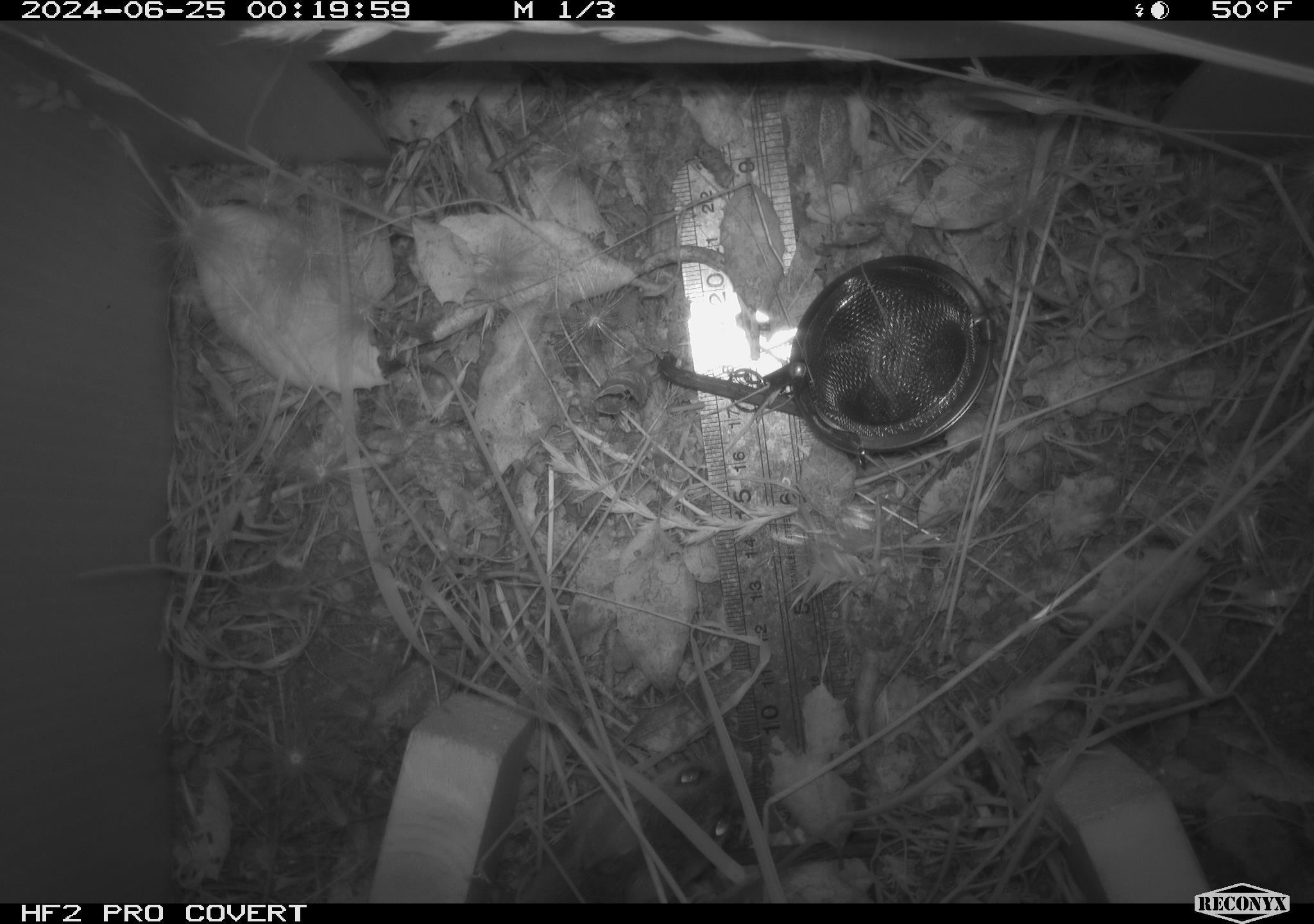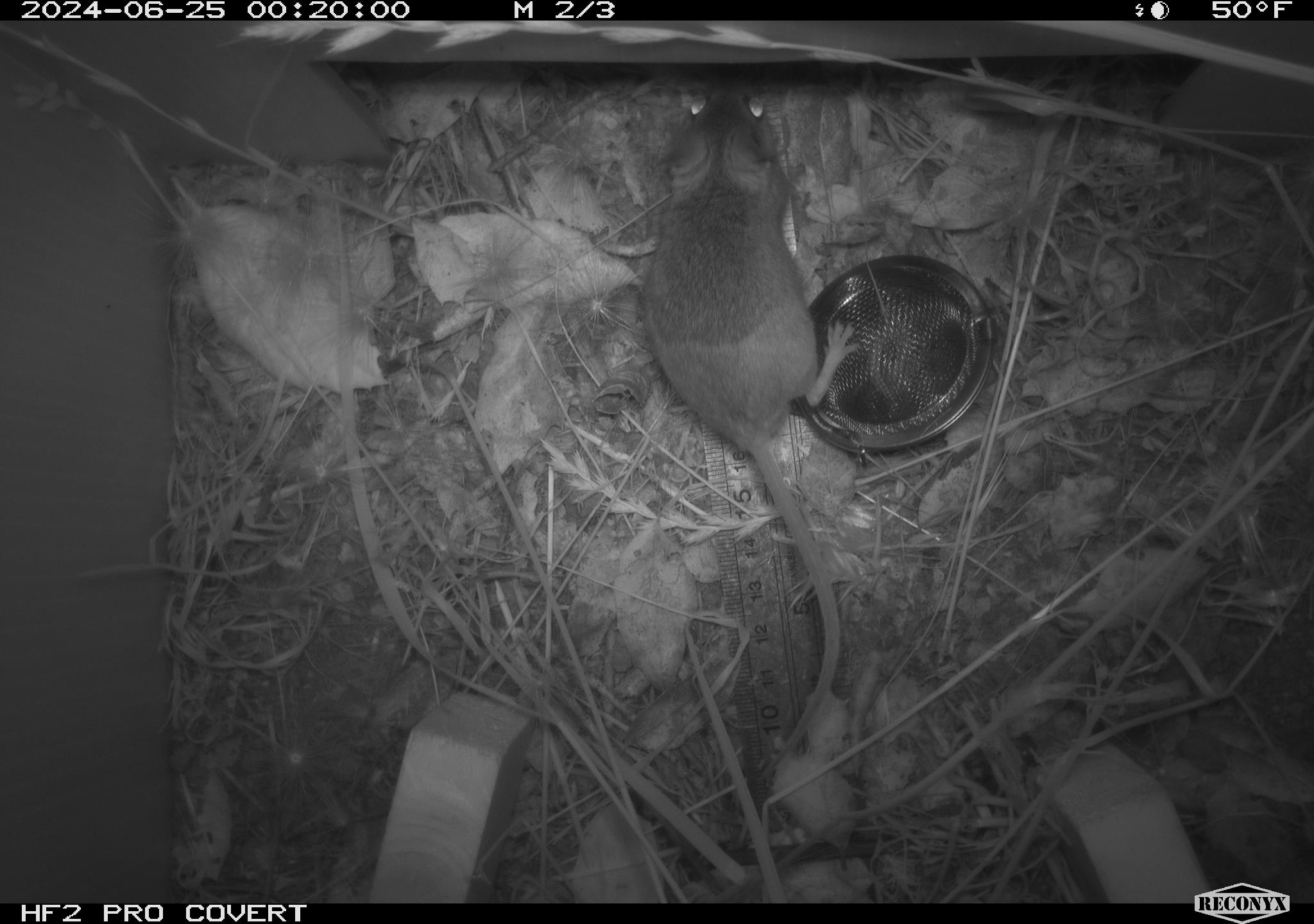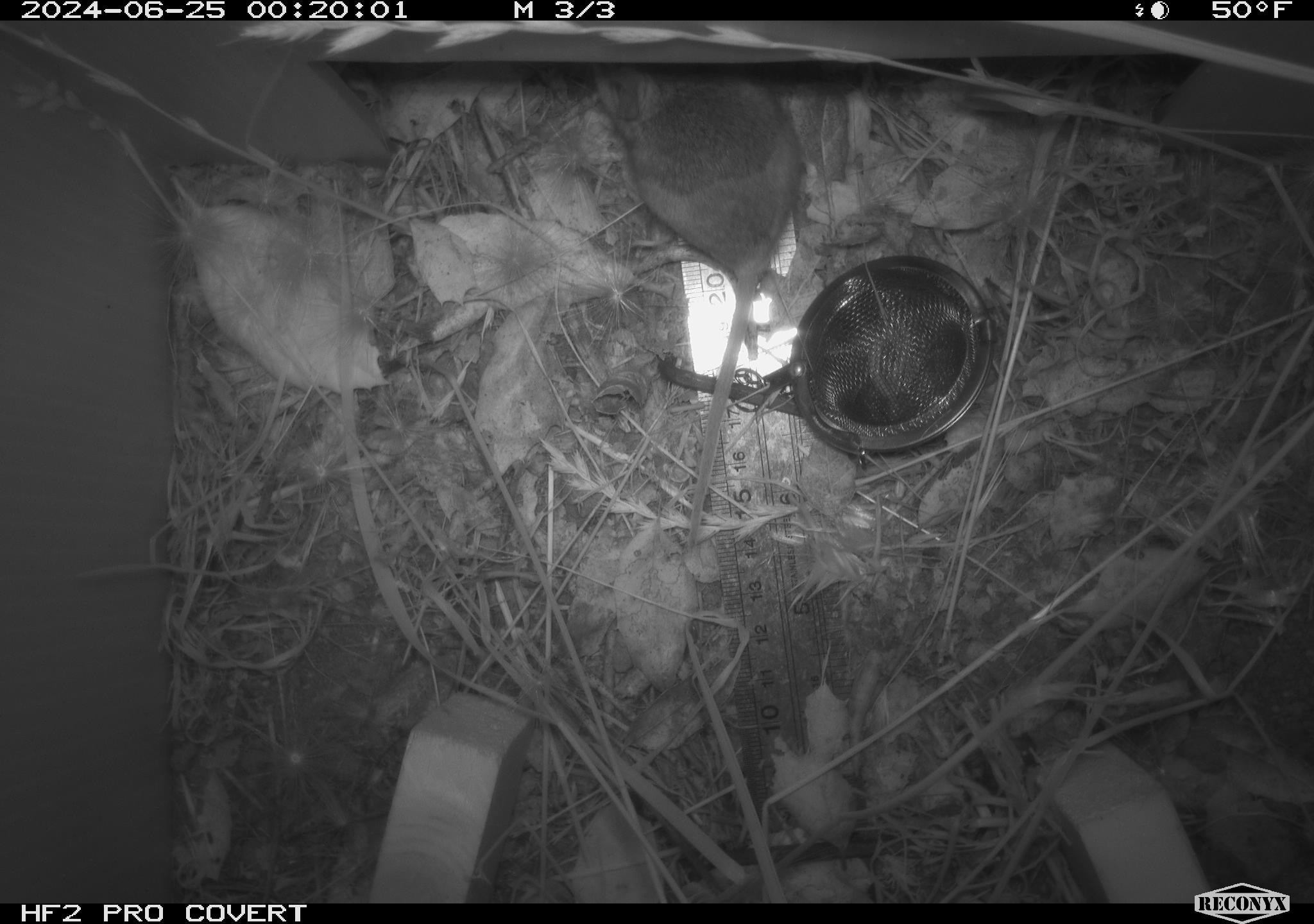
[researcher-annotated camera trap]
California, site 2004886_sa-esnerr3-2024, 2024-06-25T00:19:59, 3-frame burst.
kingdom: Animalia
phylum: Chordata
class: Mammalia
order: Rodentia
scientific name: Rodentia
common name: rodent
Rodent (Rodentia).